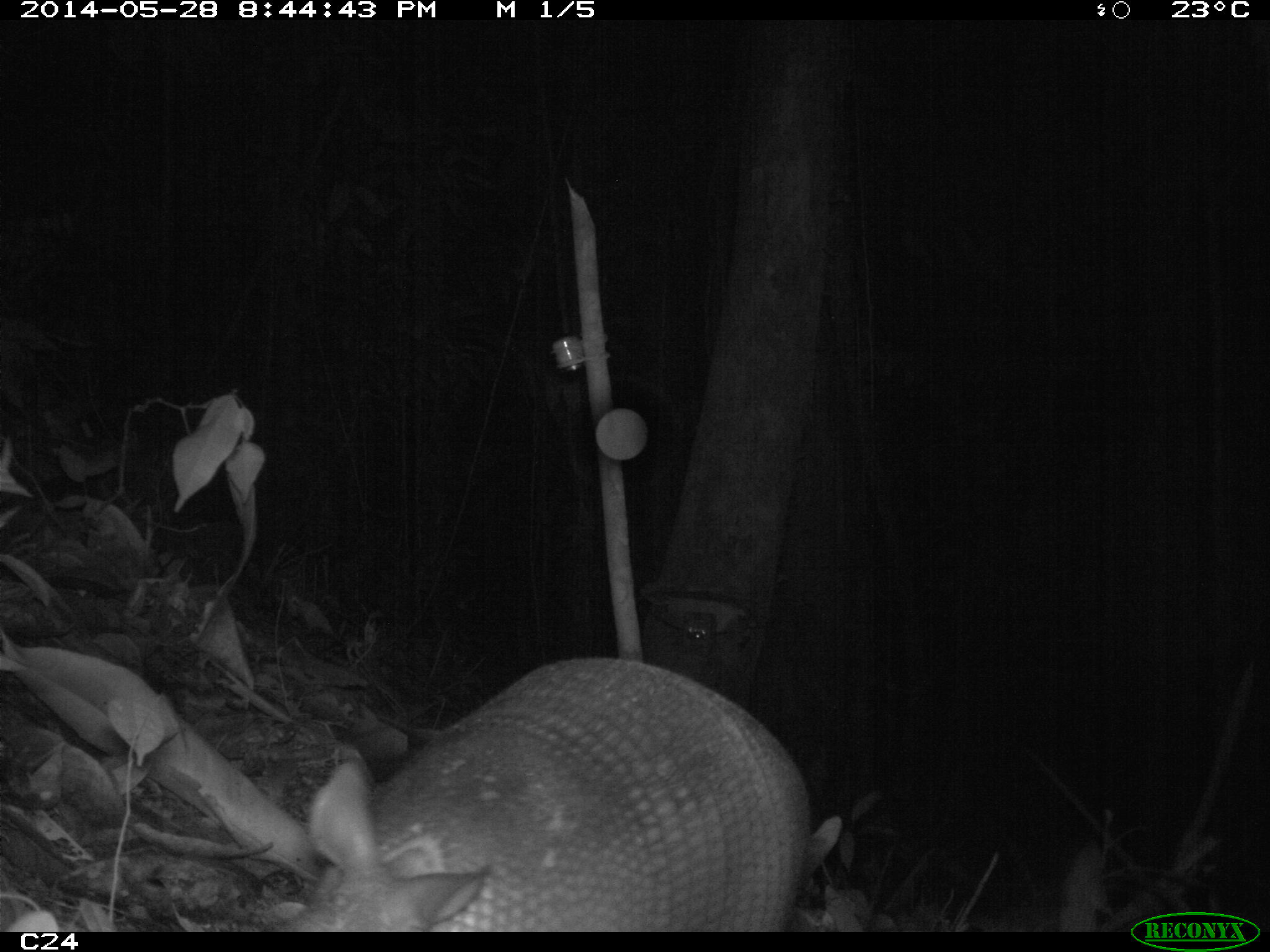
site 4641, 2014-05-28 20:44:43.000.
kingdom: Animalia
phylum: Chordata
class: Mammalia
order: Cingulata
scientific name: Cingulata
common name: armadillo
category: unknown armadillo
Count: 1.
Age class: adult.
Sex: male.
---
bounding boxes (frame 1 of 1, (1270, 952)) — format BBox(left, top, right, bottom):
unknown armadillo: BBox(273, 656, 814, 931)